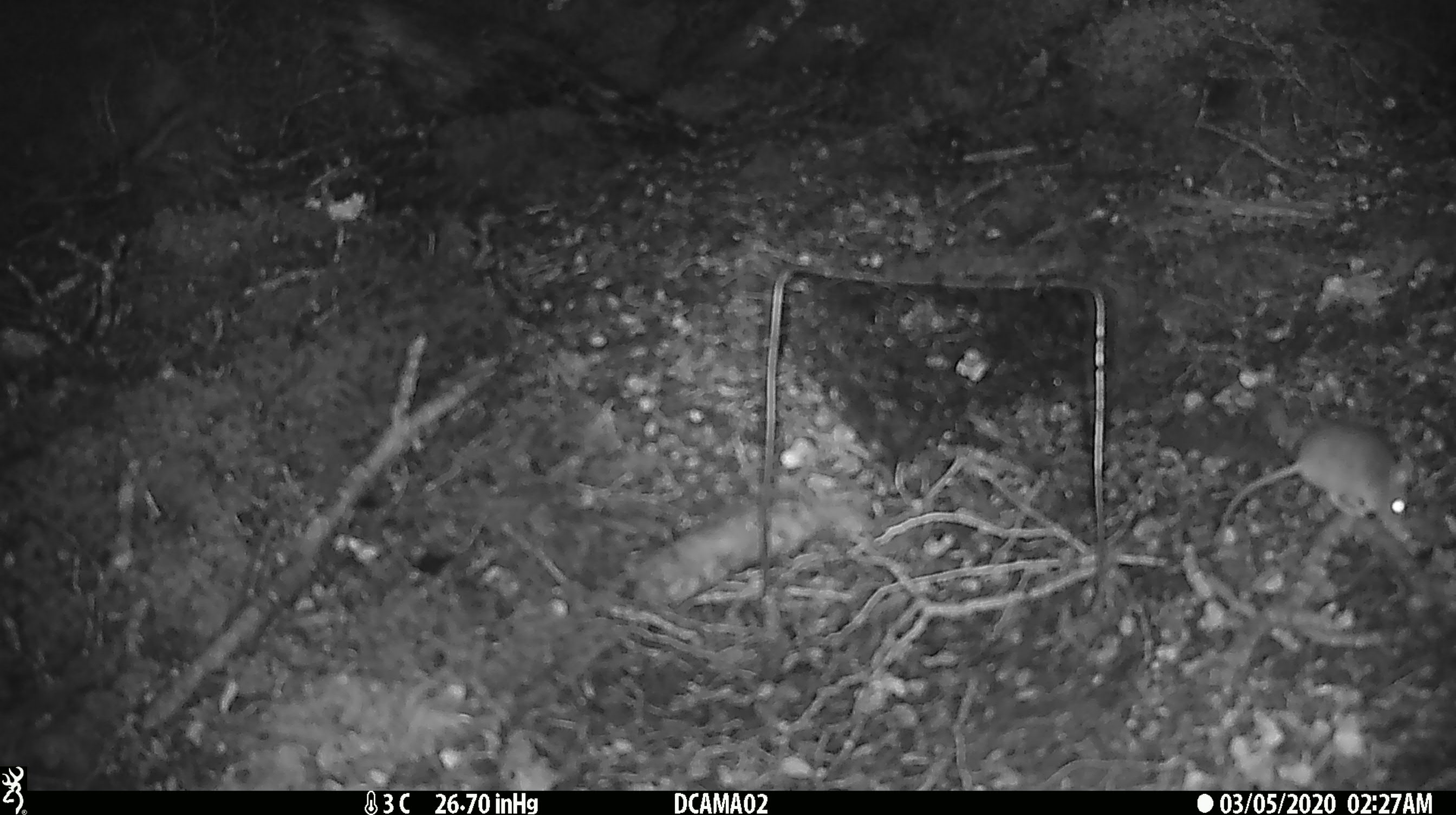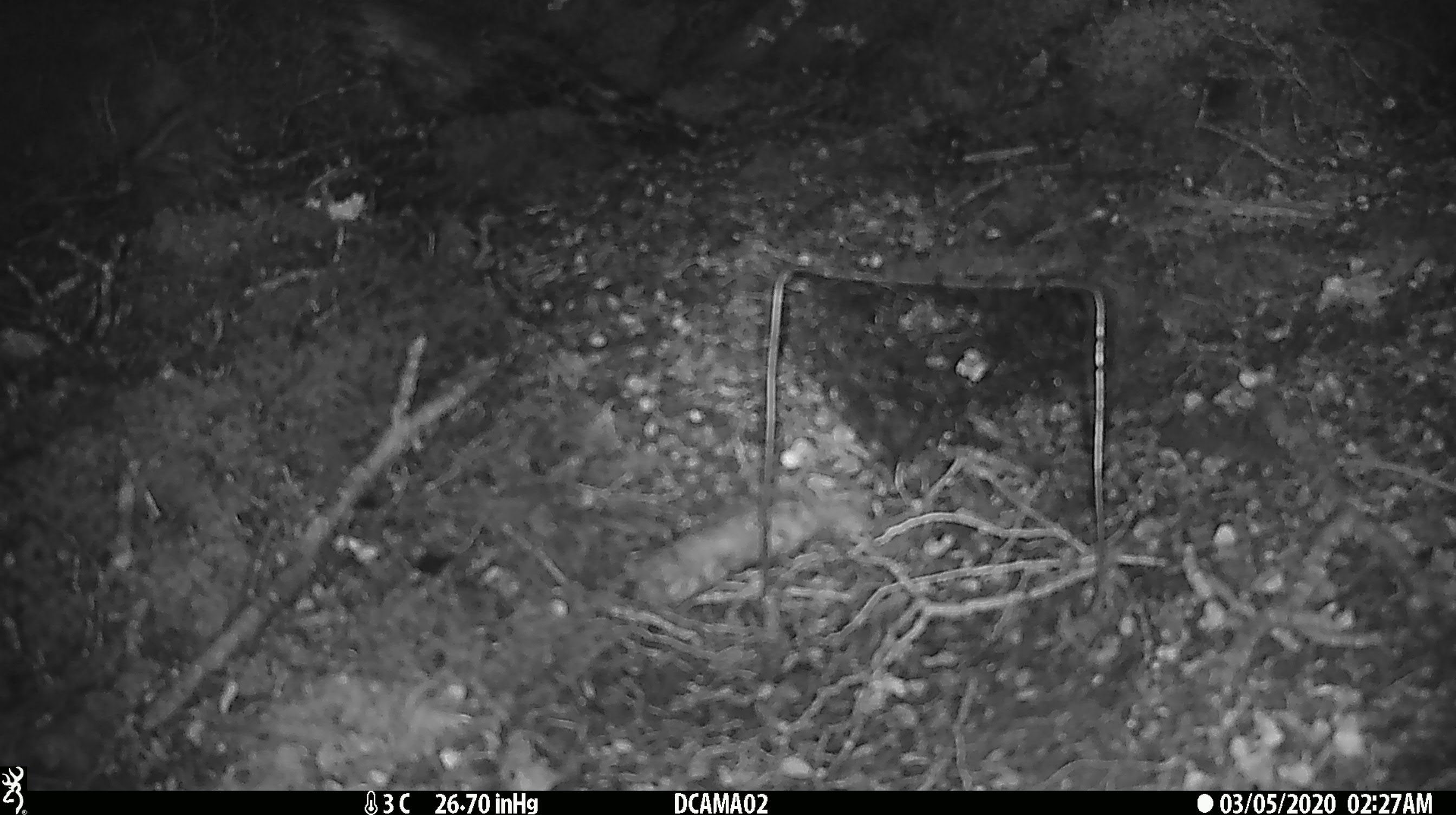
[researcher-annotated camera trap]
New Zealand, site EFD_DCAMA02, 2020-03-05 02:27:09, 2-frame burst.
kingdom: Animalia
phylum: Chordata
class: Mammalia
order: Rodentia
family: Muridae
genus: Mus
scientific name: Mus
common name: mouse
Mouse (Mus).